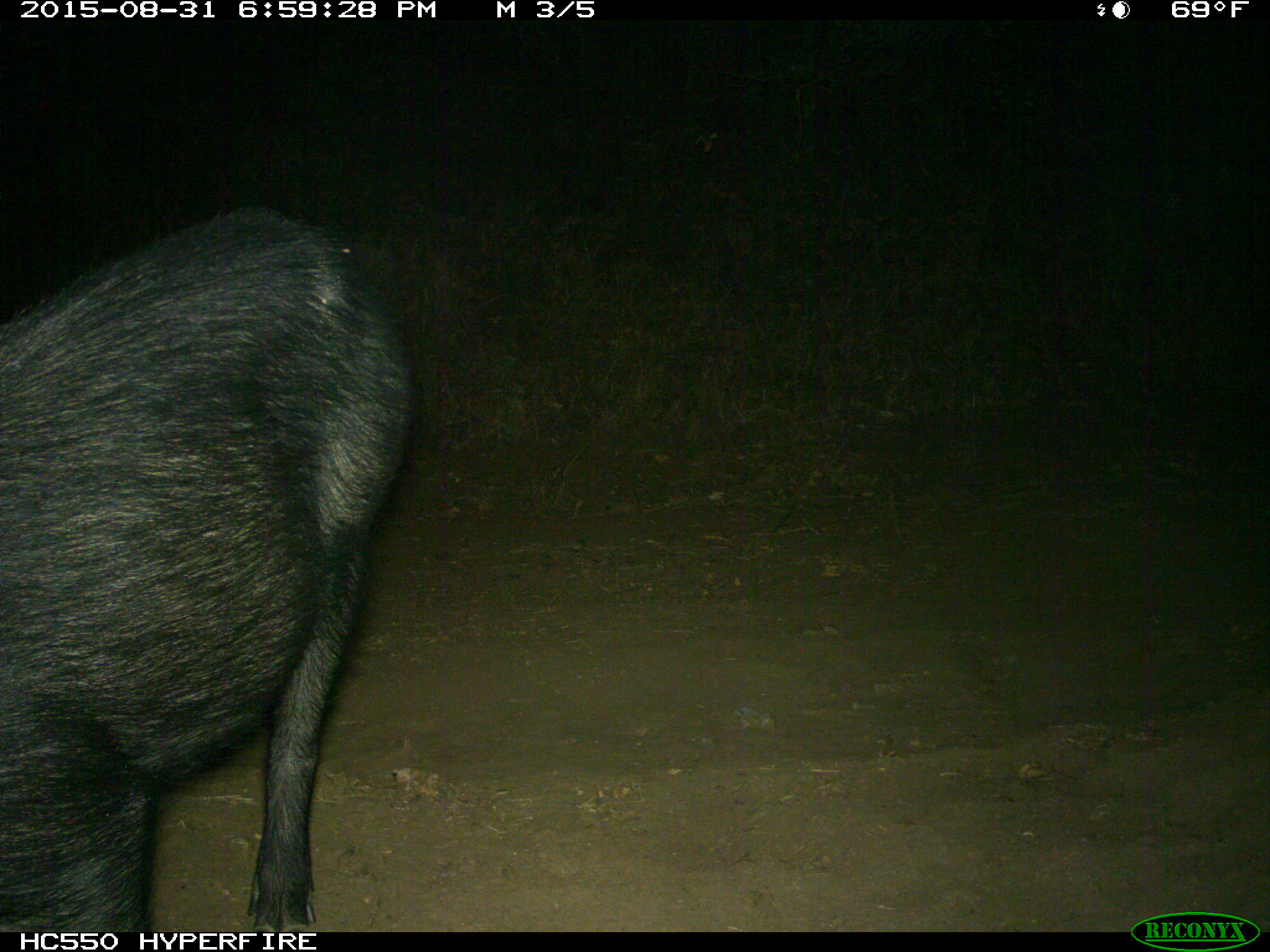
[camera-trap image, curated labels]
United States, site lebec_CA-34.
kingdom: Animalia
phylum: Chordata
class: Mammalia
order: Artiodactyla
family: Suidae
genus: Sus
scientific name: Sus scrofa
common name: wild boar